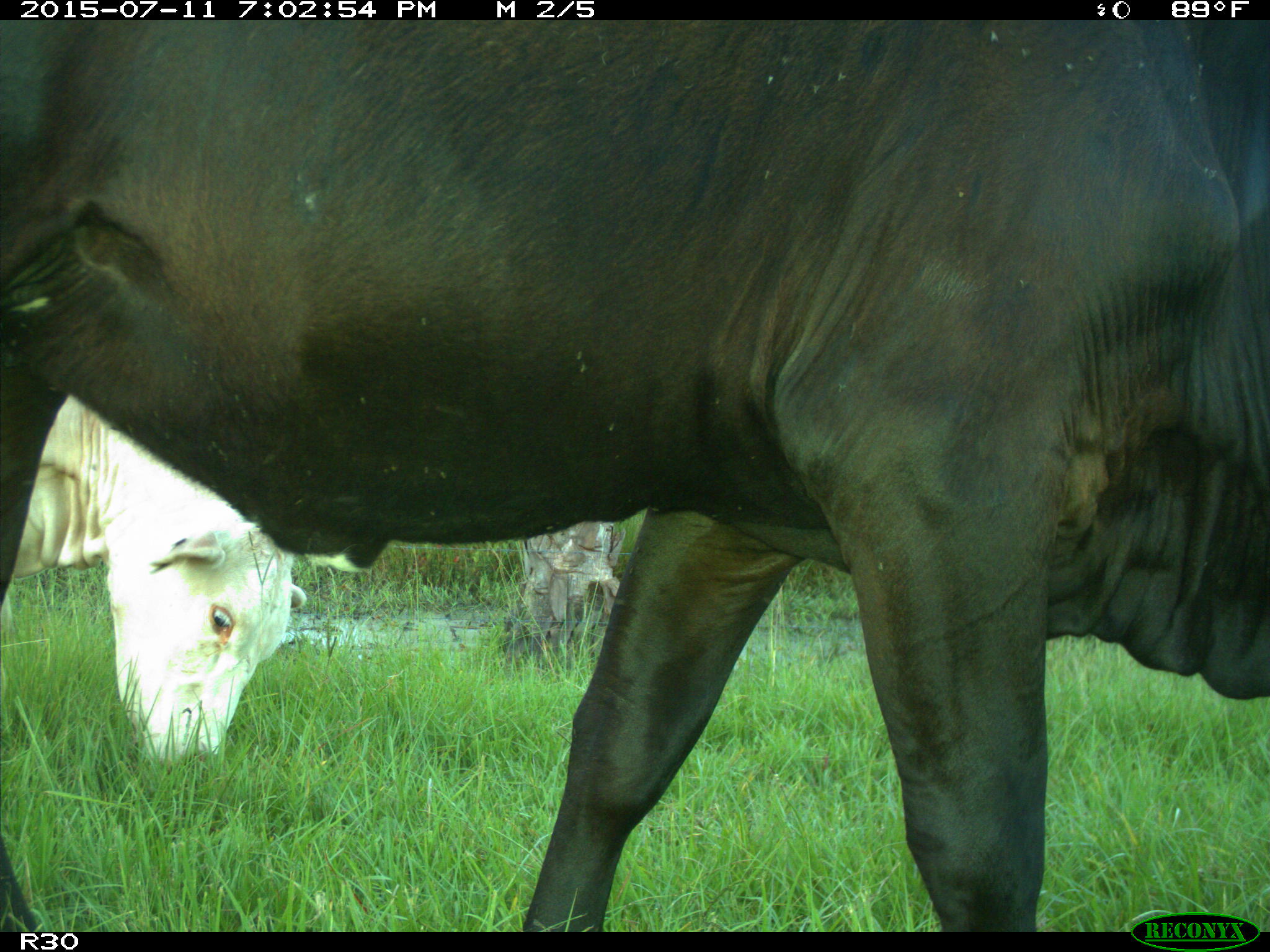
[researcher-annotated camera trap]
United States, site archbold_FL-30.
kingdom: Animalia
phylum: Chordata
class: Mammalia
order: Artiodactyla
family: Bovidae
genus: Bos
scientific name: Bos taurus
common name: domestic cow